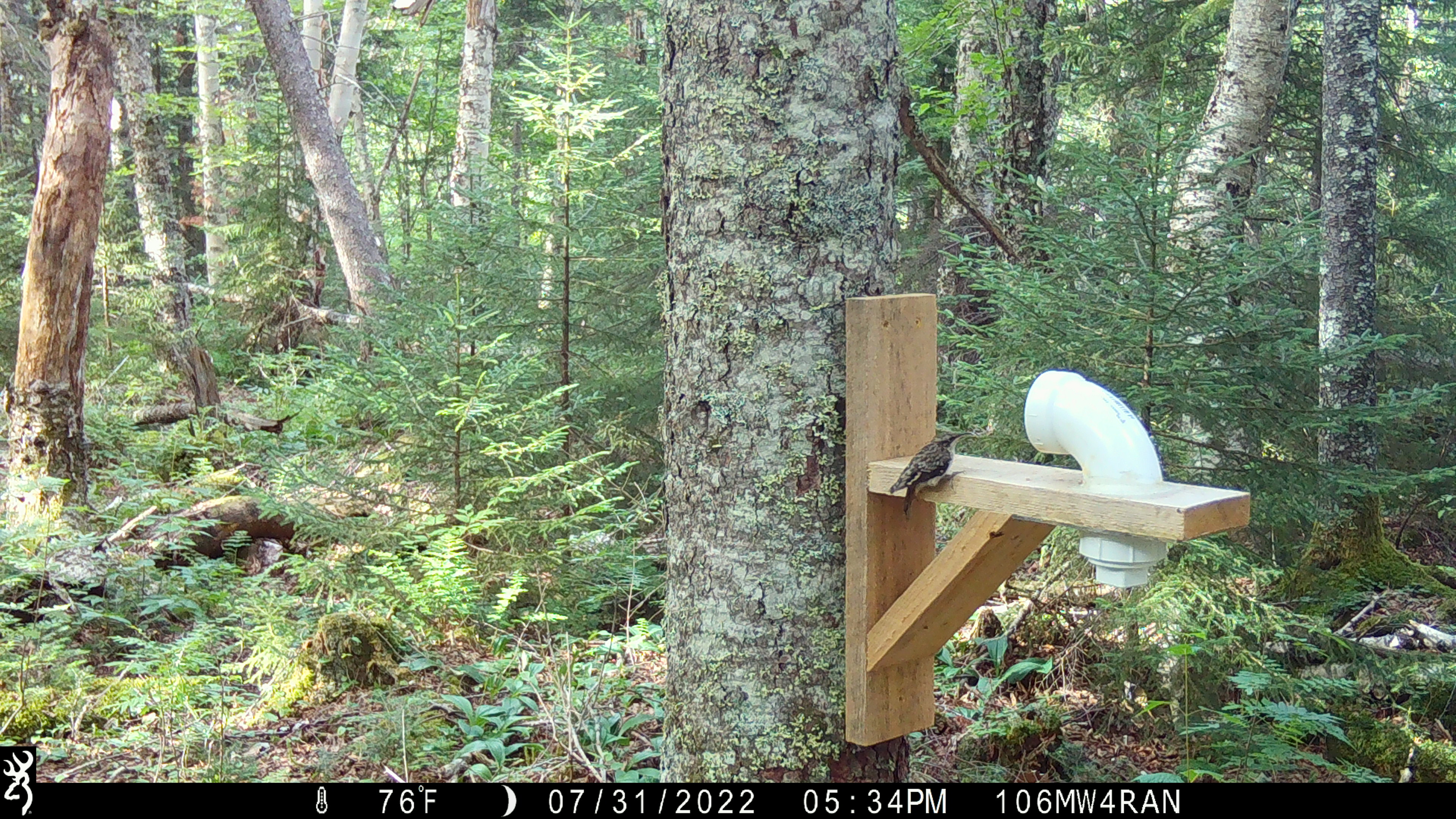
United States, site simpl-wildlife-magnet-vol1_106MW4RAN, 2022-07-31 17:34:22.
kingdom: Animalia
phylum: Chordata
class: Aves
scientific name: Aves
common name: bird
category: bird sp.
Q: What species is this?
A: Bird sp. (bird) (Aves).